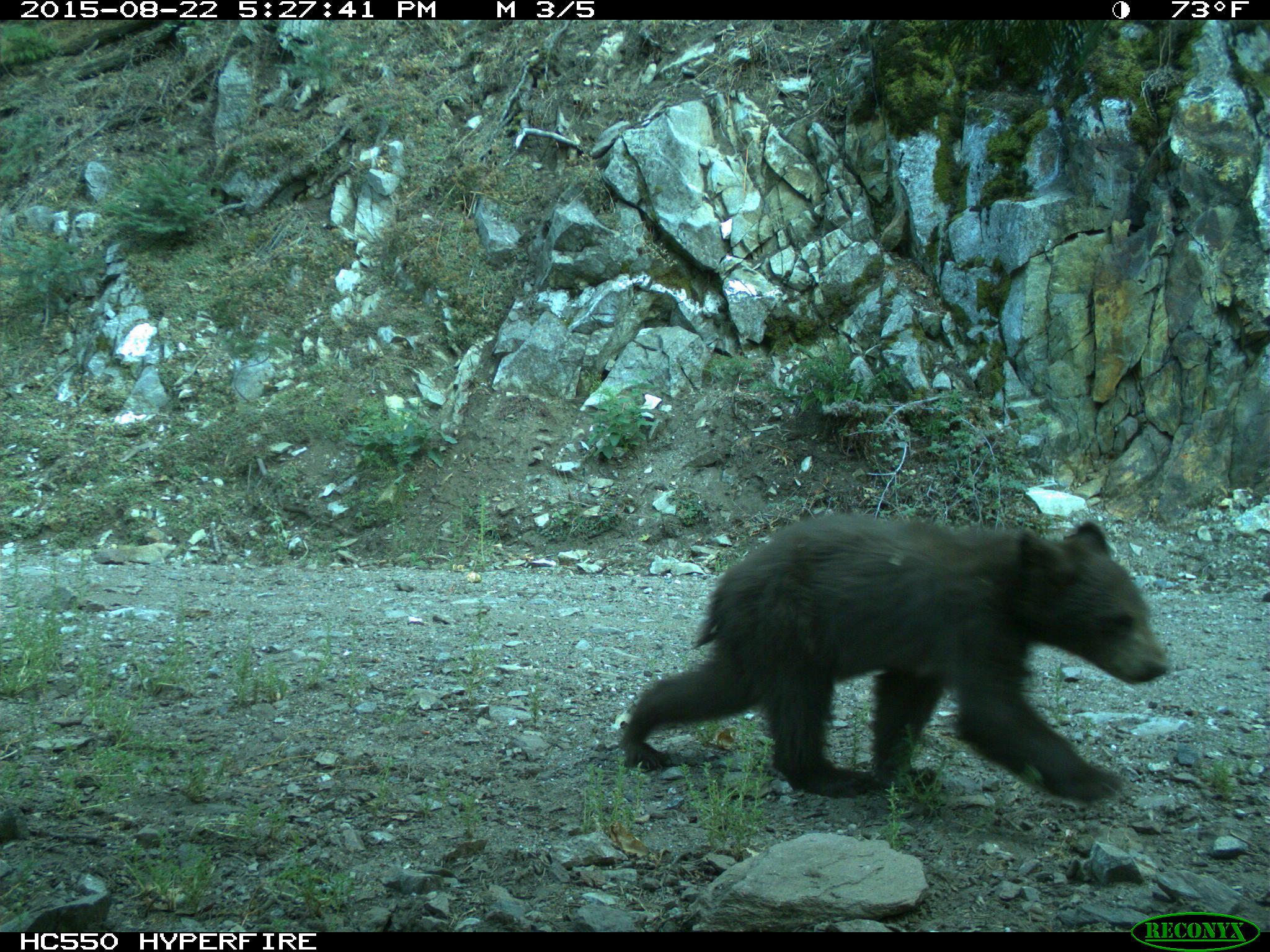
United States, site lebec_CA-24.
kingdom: Animalia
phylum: Chordata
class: Mammalia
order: Carnivora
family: Ursidae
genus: Ursus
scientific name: Ursus americanus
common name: american black bear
Ursus americanus (american black bear).